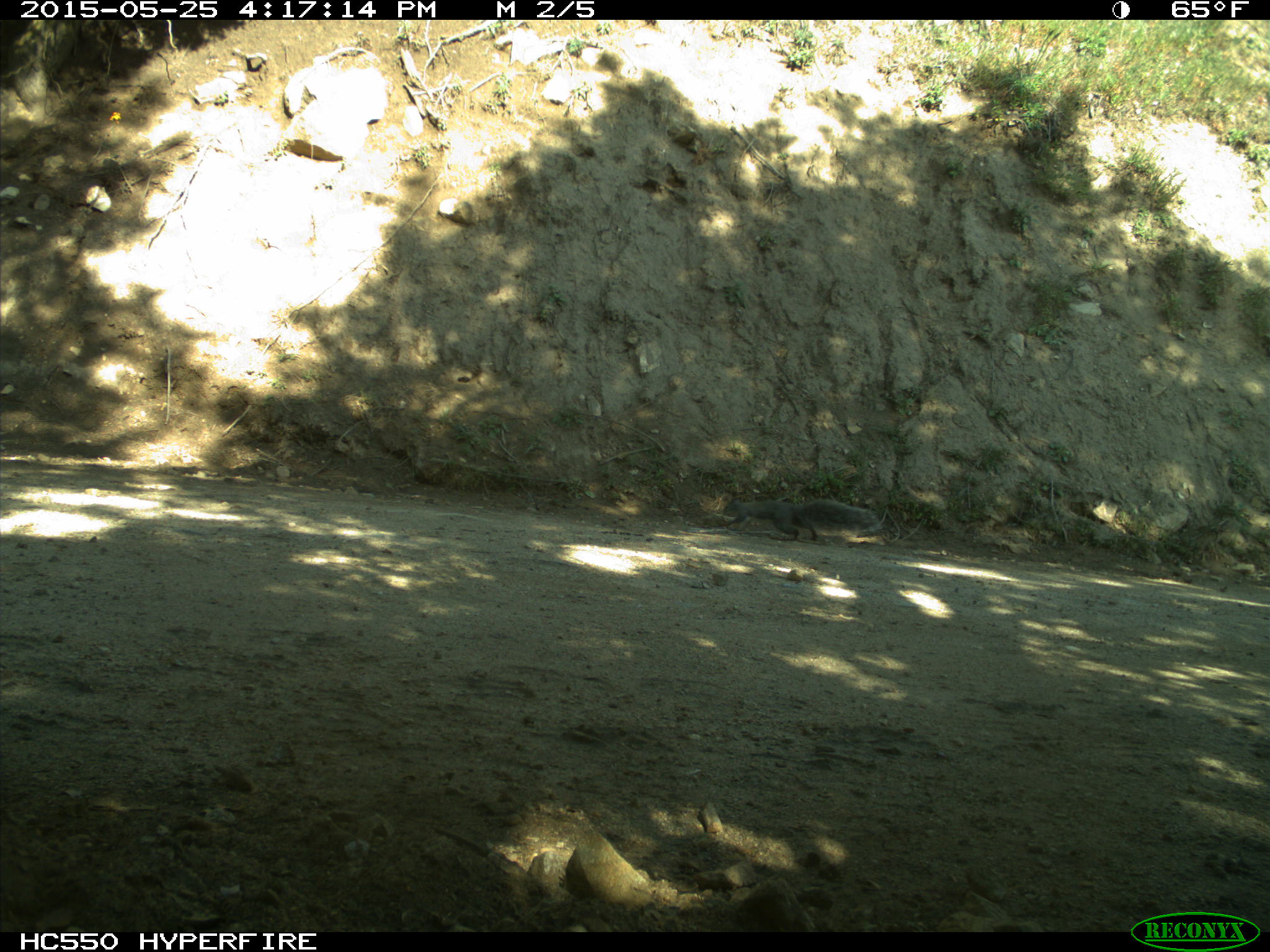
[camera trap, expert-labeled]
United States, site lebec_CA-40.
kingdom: Animalia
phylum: Chordata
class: Mammalia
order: Rodentia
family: Sciuridae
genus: Sciurus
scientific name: Sciurus carolinensis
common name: eastern gray squirrel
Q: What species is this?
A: Sciurus carolinensis (eastern gray squirrel).